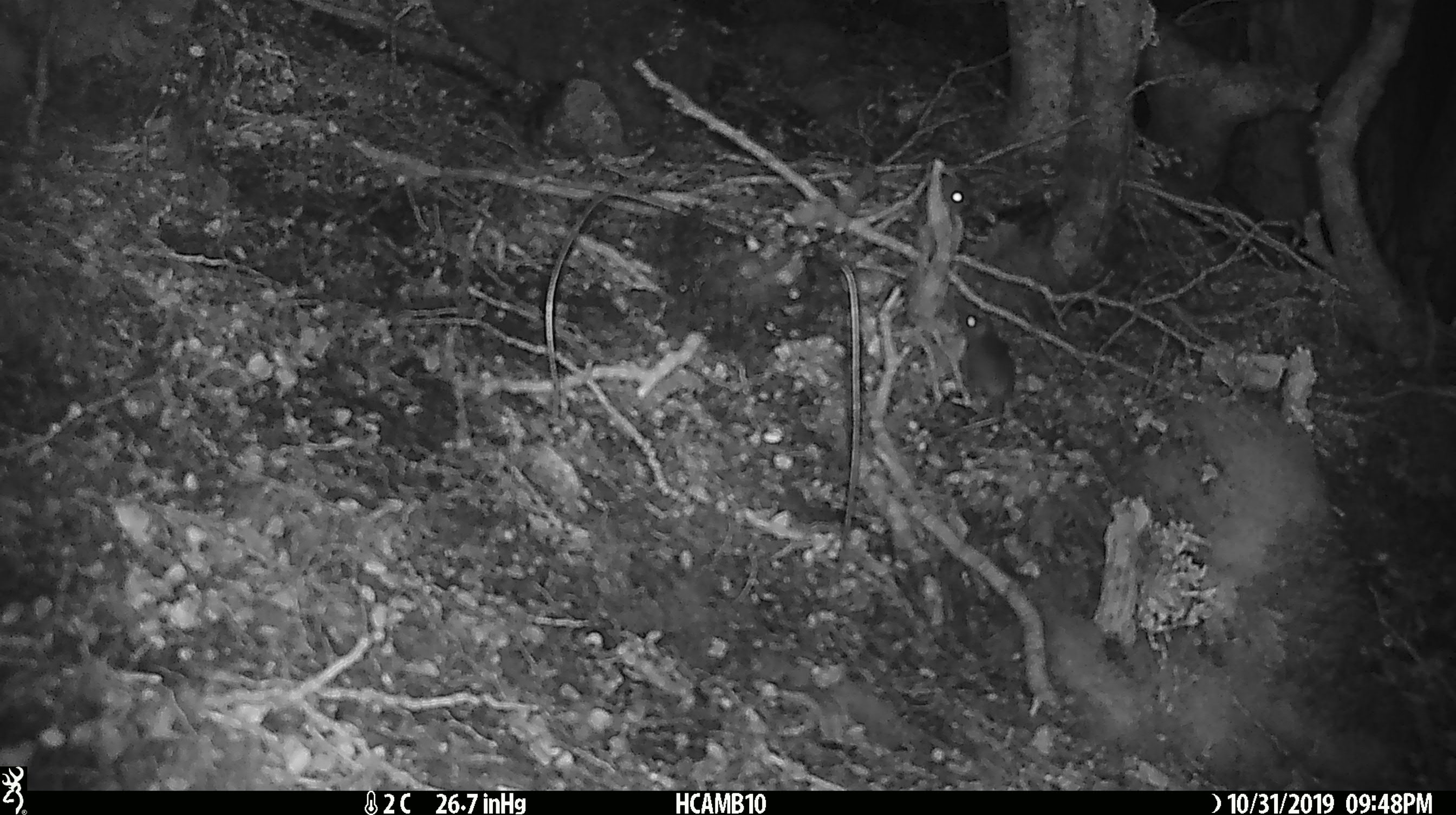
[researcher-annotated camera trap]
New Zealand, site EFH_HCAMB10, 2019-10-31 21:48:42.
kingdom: Animalia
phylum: Chordata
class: Mammalia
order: Rodentia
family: Muridae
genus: Mus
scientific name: Mus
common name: mouse